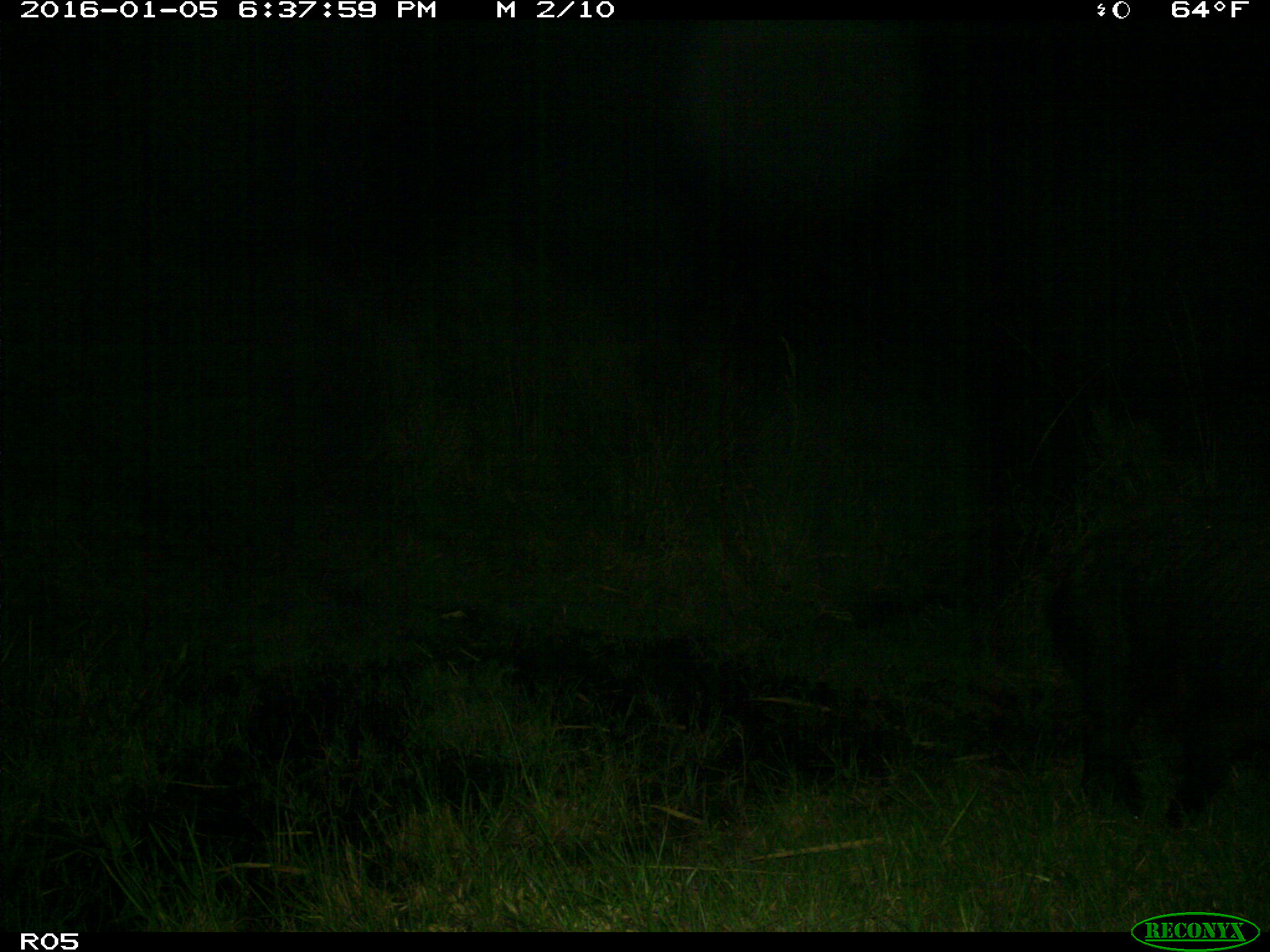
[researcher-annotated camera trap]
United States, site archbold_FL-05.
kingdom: Animalia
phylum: Chordata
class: Mammalia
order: Artiodactyla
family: Suidae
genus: Sus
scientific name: Sus scrofa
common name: wild boar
Sus scrofa (wild boar).